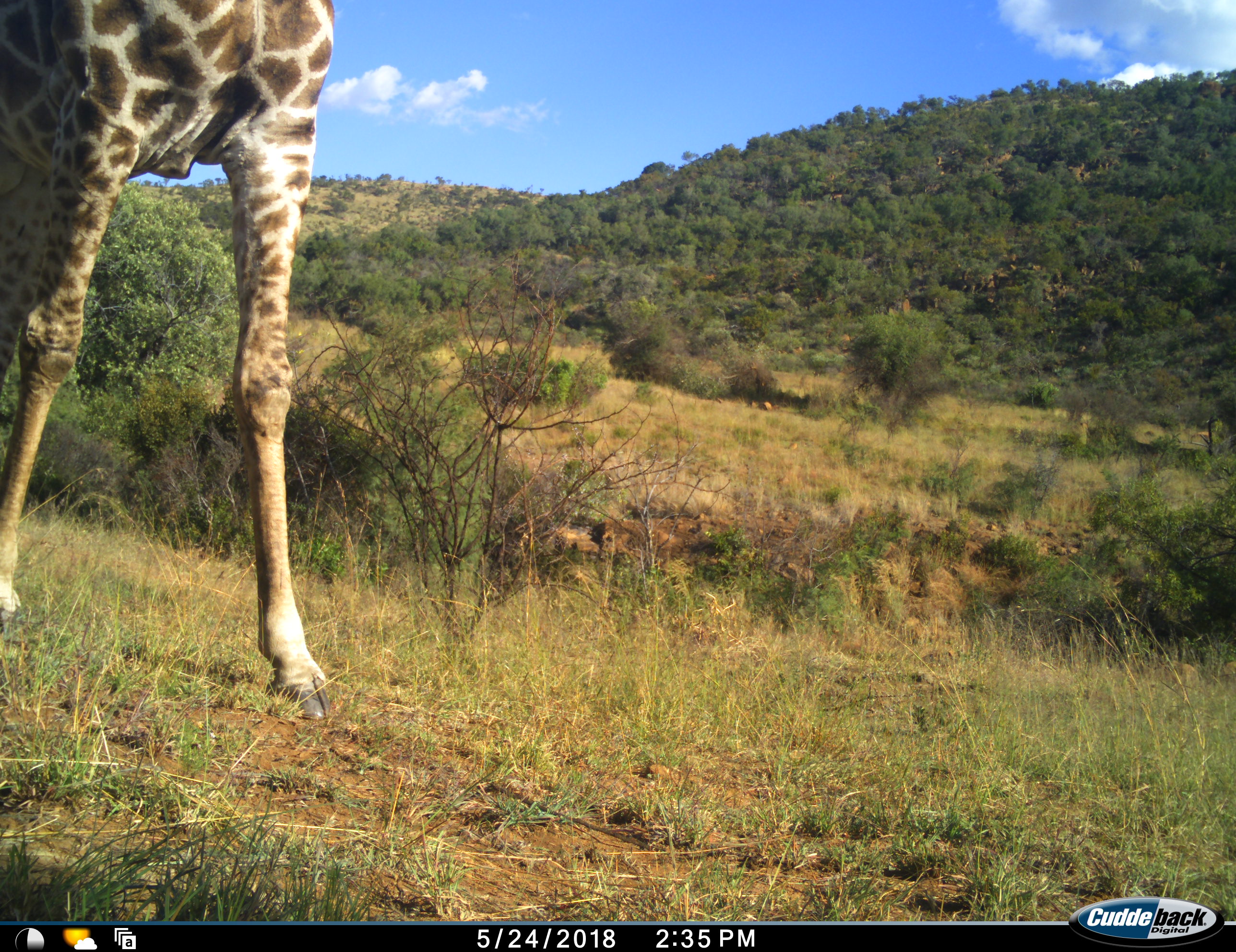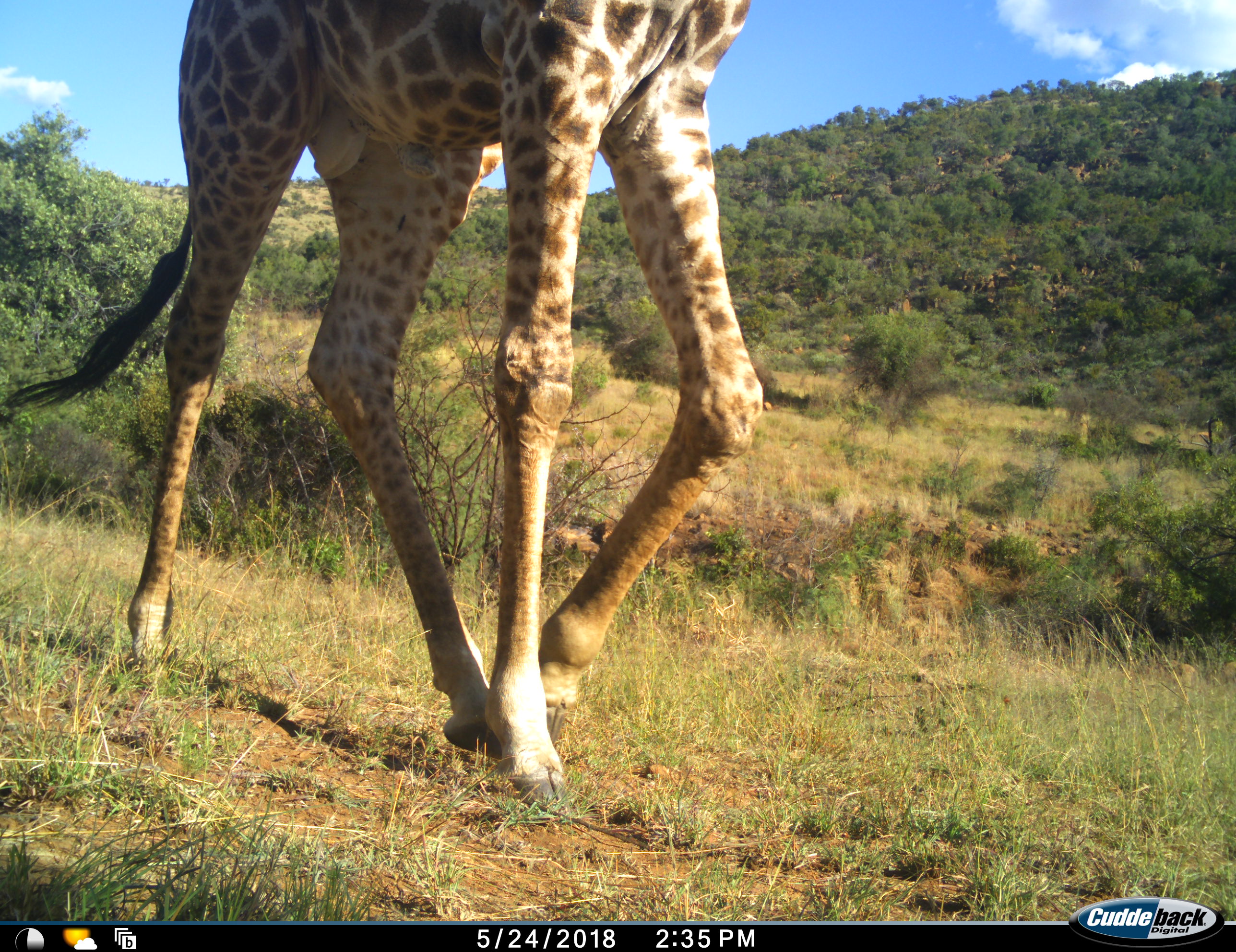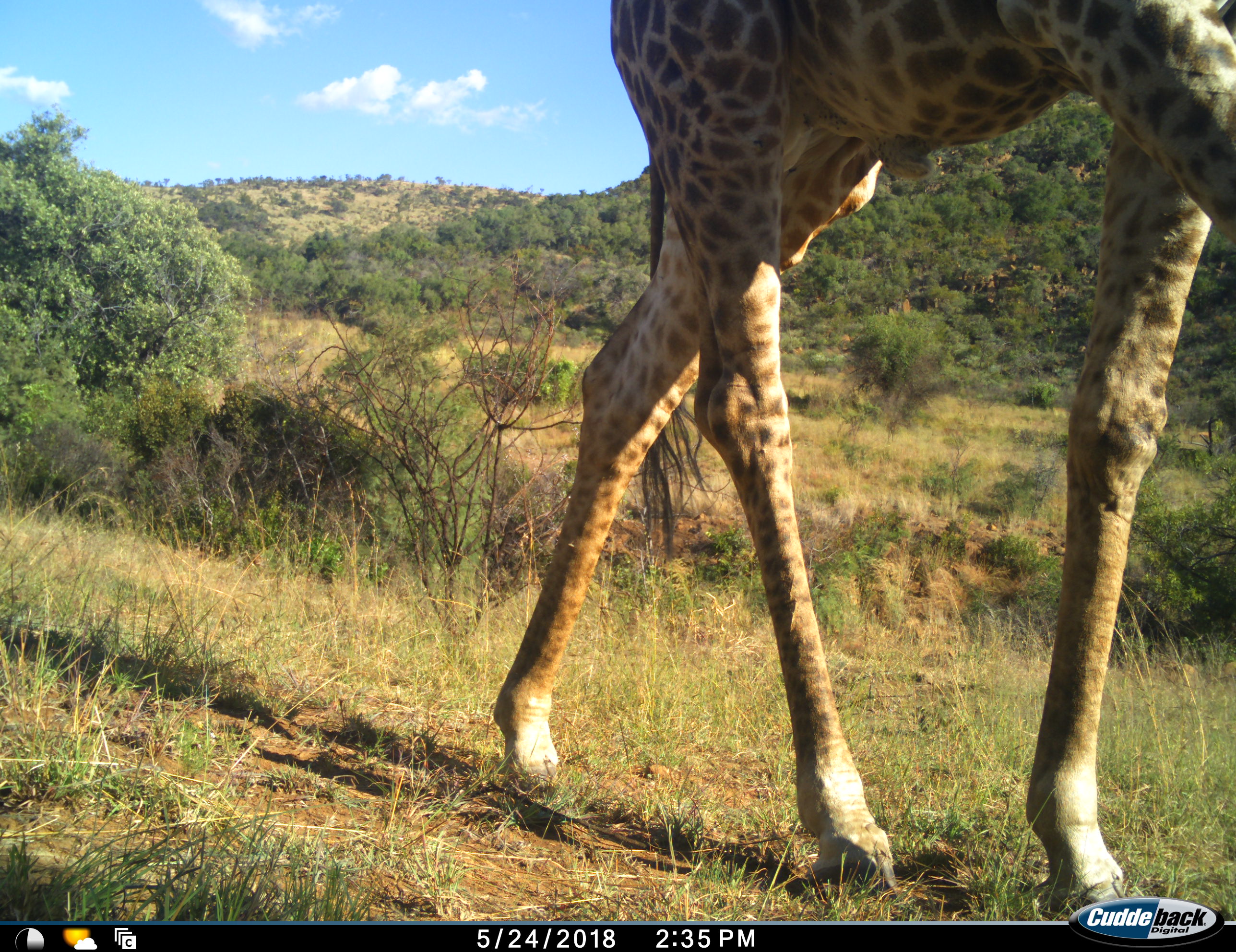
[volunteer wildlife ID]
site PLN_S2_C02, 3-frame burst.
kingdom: Animalia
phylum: Chordata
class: Mammalia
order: Artiodactyla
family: Giraffidae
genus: Giraffa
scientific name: Giraffa camelopardalis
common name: giraffe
Giraffe (Giraffa camelopardalis), count 1. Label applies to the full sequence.